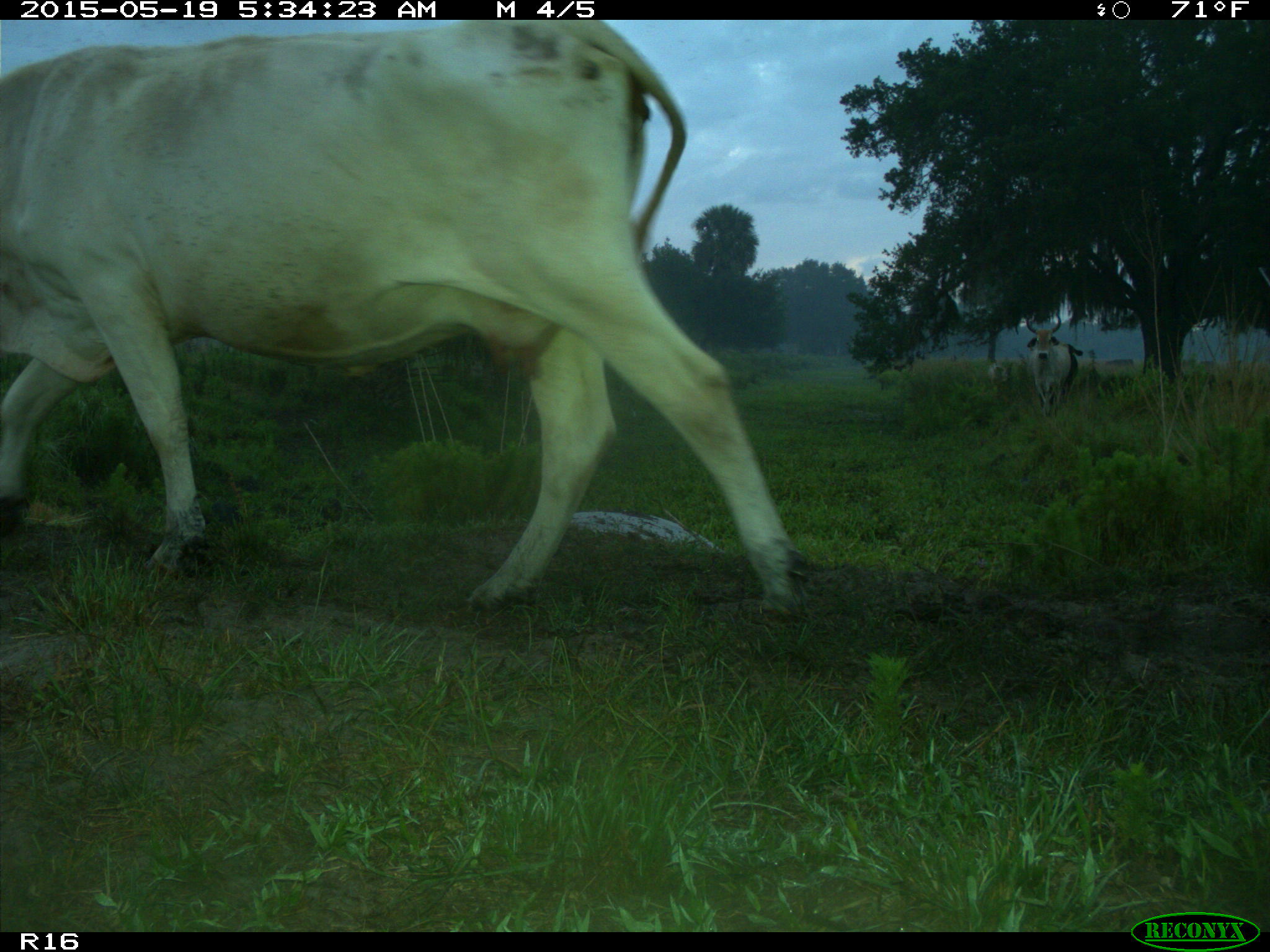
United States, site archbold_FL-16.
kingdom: Animalia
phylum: Chordata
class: Mammalia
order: Artiodactyla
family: Bovidae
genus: Bos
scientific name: Bos taurus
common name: domestic cow